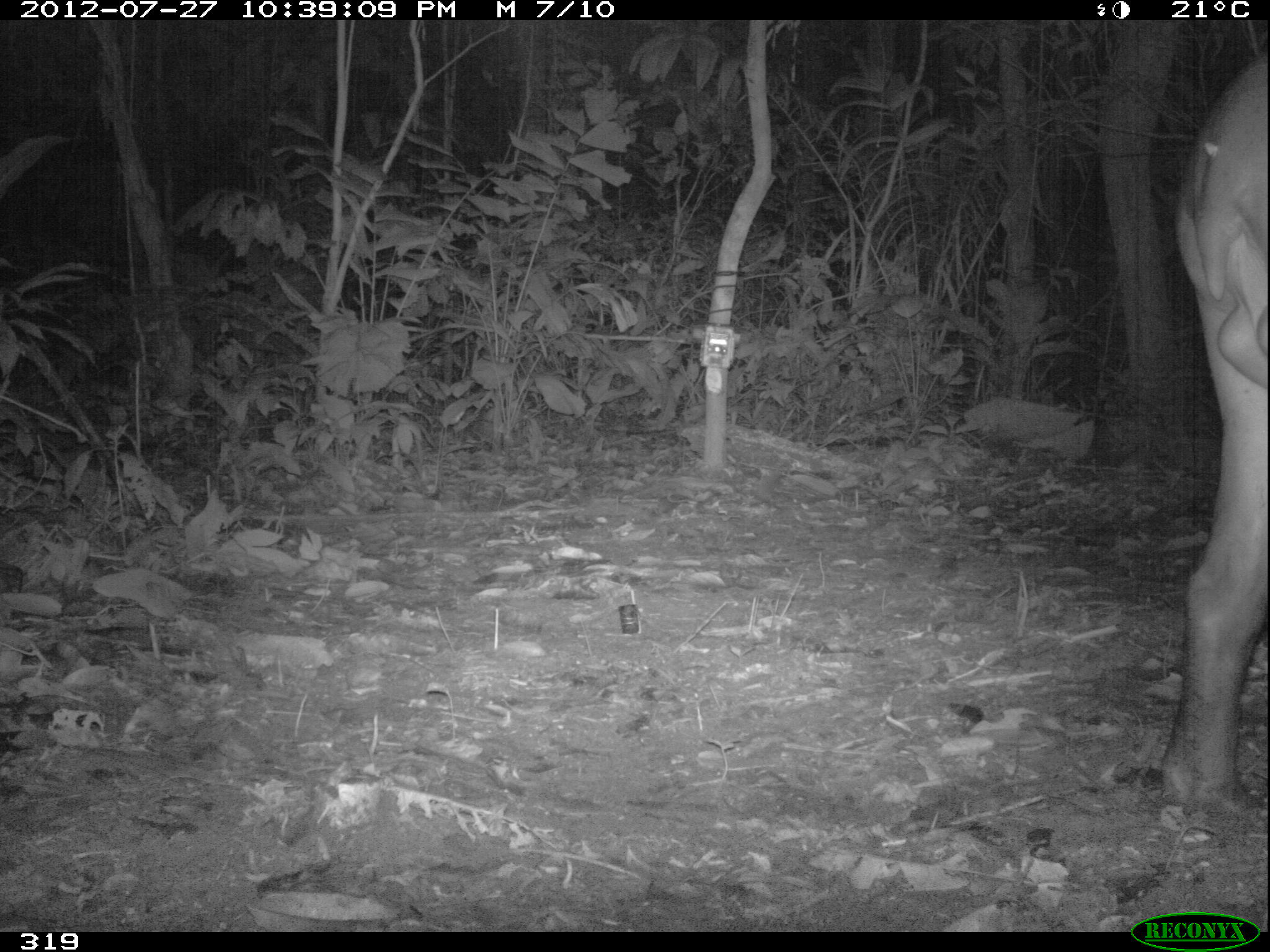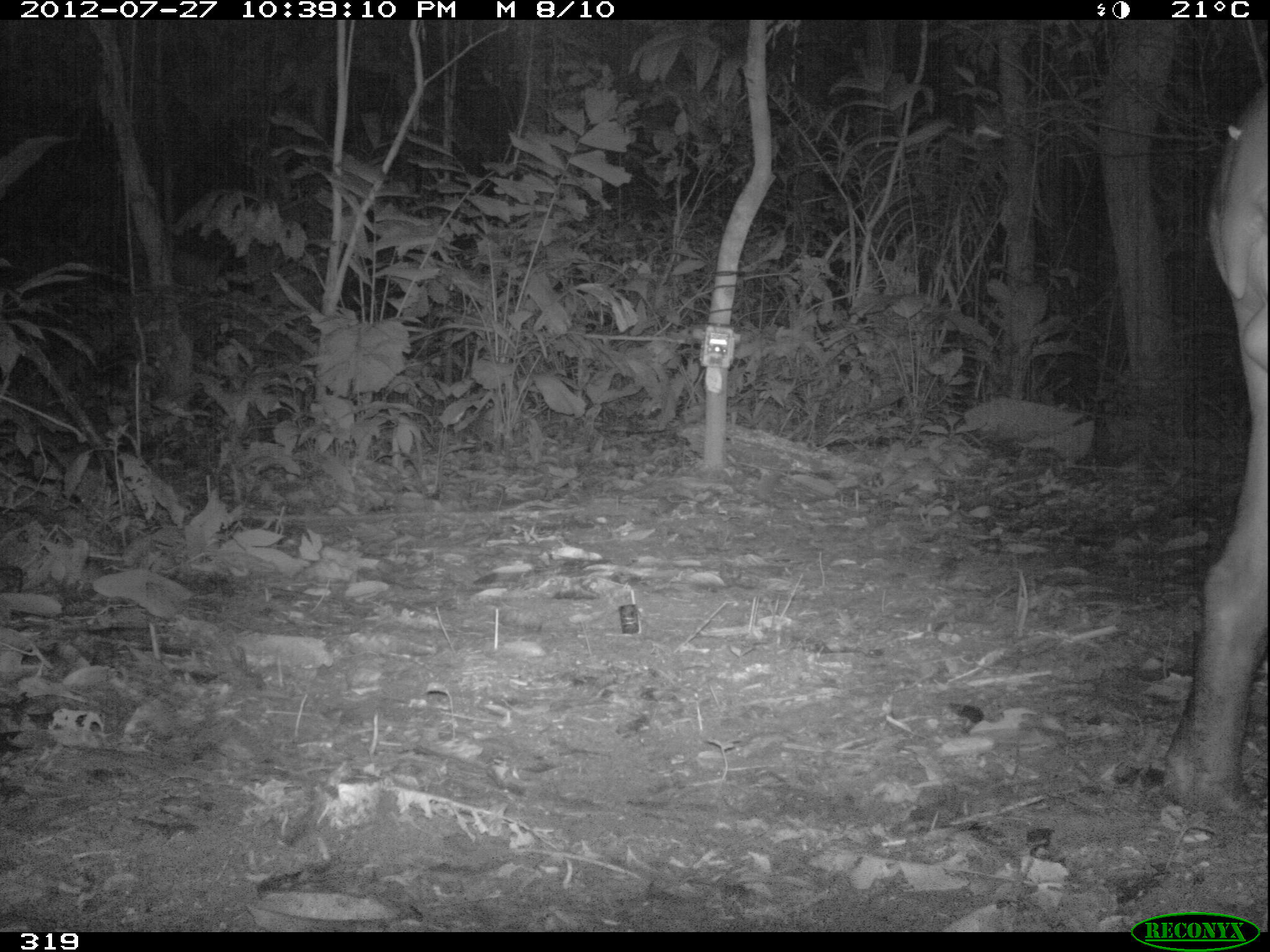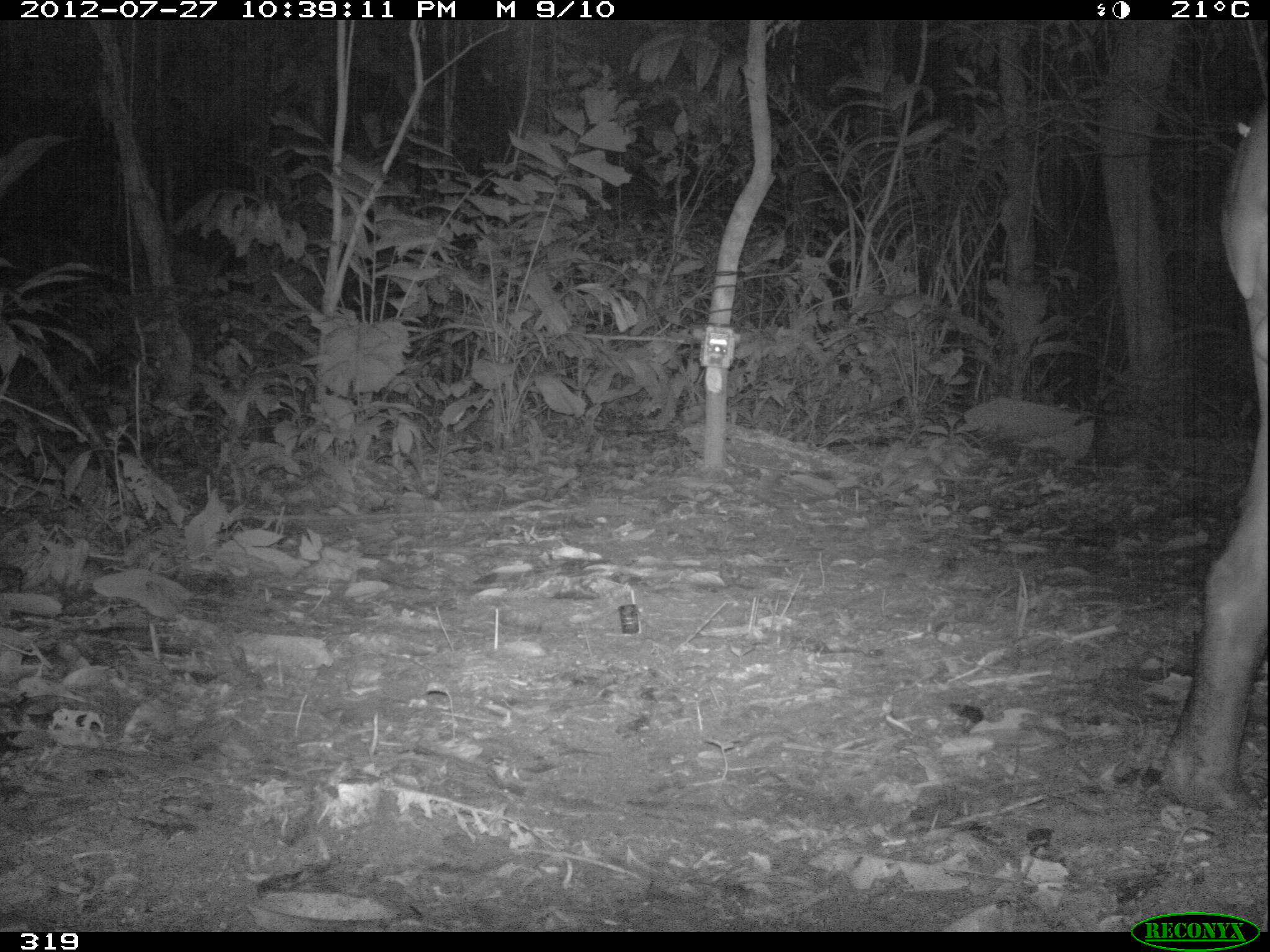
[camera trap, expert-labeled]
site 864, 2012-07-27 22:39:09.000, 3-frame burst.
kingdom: Animalia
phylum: Chordata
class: Mammalia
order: Perissodactyla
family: Tapiridae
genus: Tapirus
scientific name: Tapirus terrestris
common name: south american tapir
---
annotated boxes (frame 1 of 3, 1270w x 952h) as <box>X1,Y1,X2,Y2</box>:
tapirus terrestris: <box>1159,59,1270,809</box>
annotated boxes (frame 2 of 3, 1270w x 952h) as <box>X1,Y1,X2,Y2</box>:
tapirus terrestris: <box>1157,91,1265,827</box>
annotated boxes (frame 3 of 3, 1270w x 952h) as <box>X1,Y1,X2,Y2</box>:
tapirus terrestris: <box>1160,96,1264,828</box>